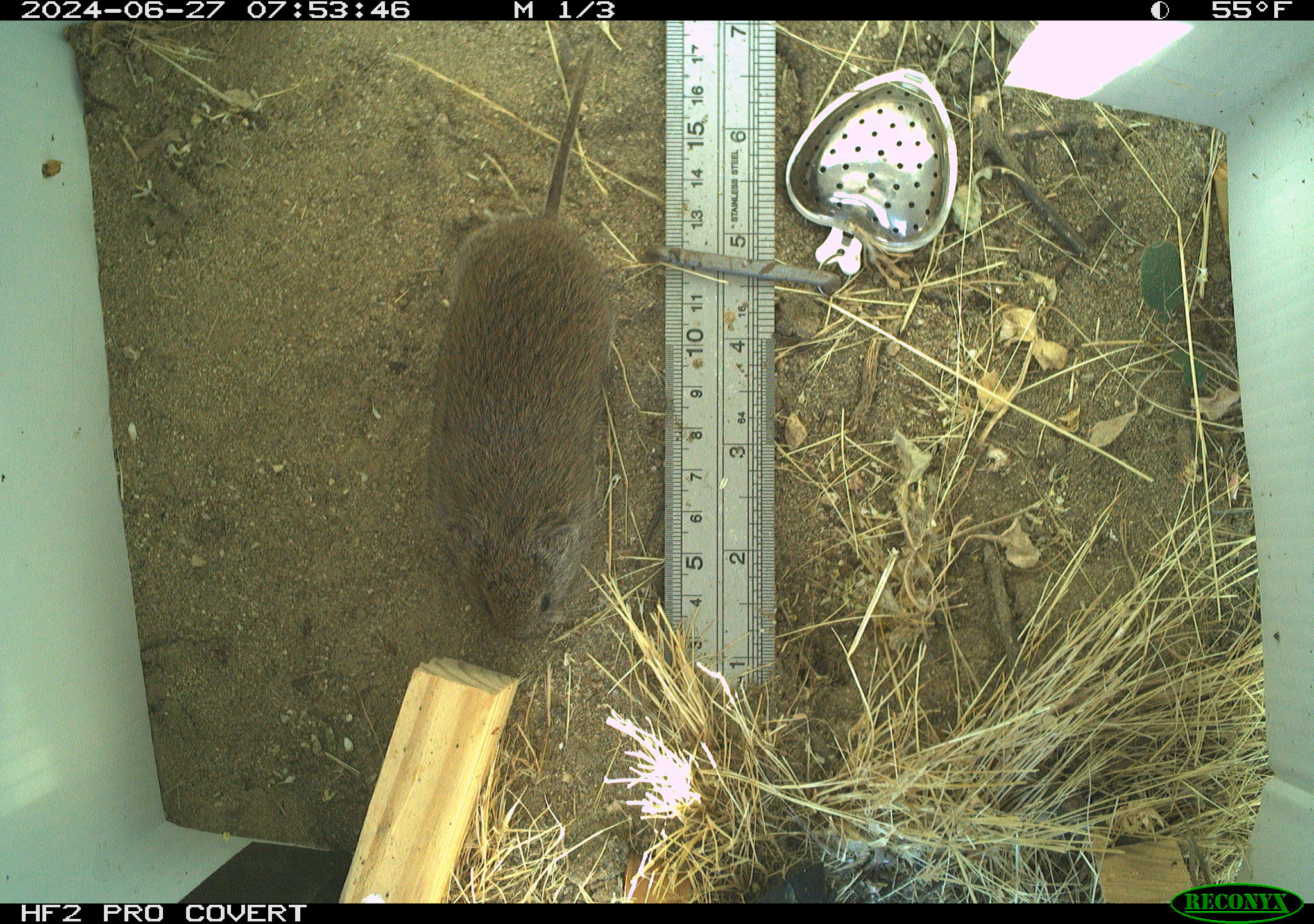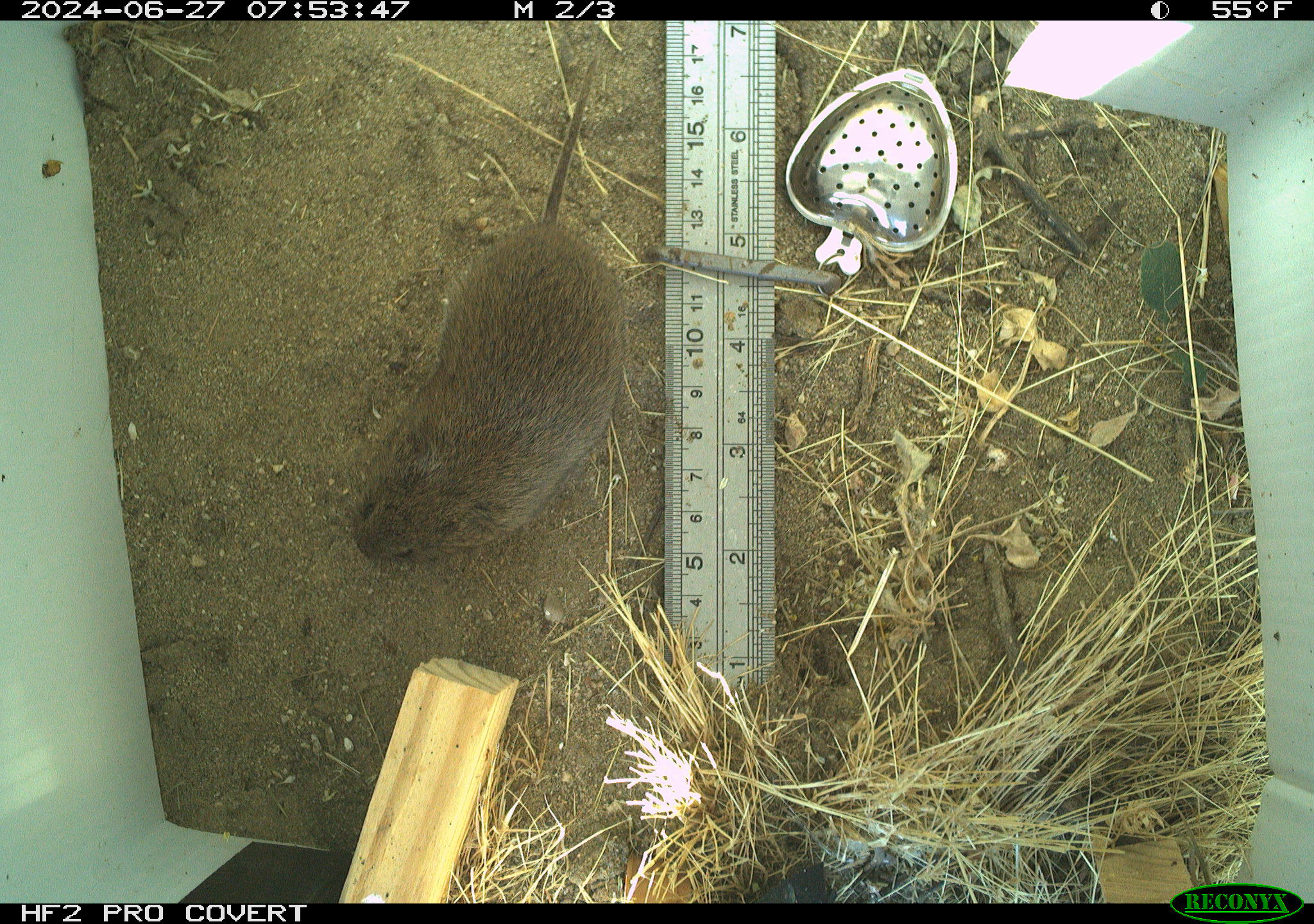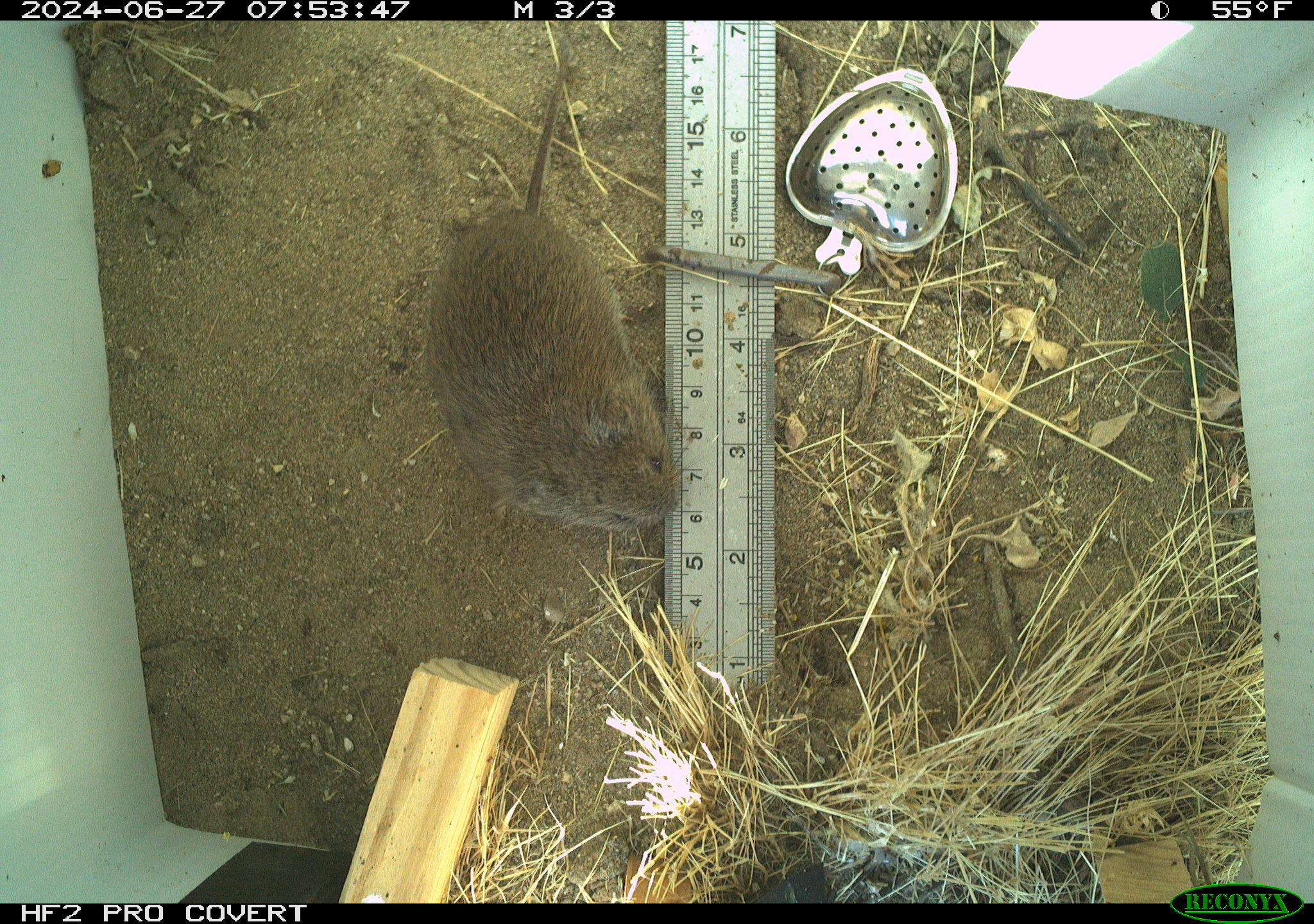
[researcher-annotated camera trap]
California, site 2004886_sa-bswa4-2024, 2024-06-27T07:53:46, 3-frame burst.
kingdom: Animalia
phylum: Chordata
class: Mammalia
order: Rodentia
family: Cricetidae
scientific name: Arvicolinae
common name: voles, lemmings, and muskrats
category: arvicolinae subfamily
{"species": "arvicolinae subfamily (voles, lemmings, and muskrats) (Arvicolinae)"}